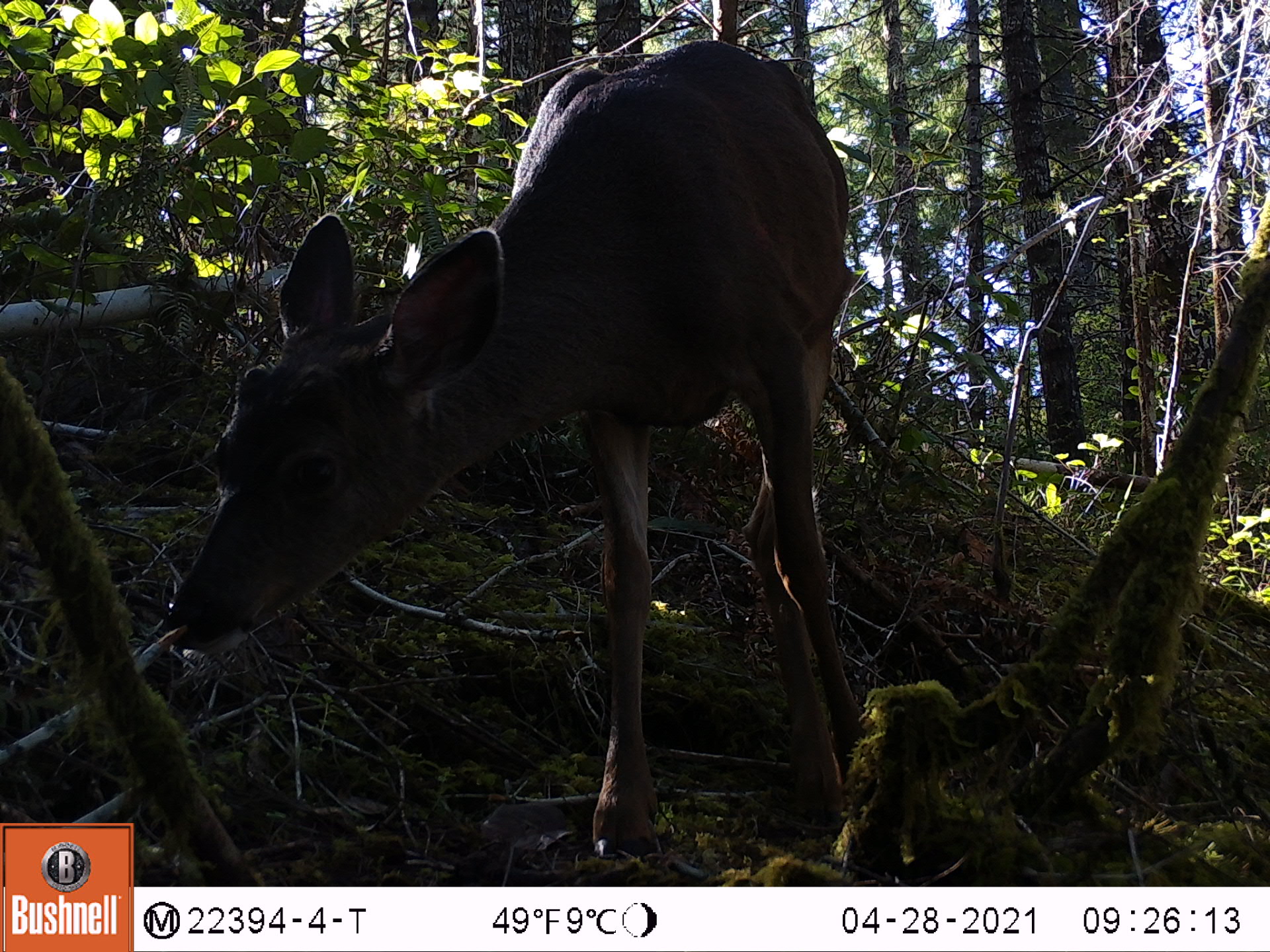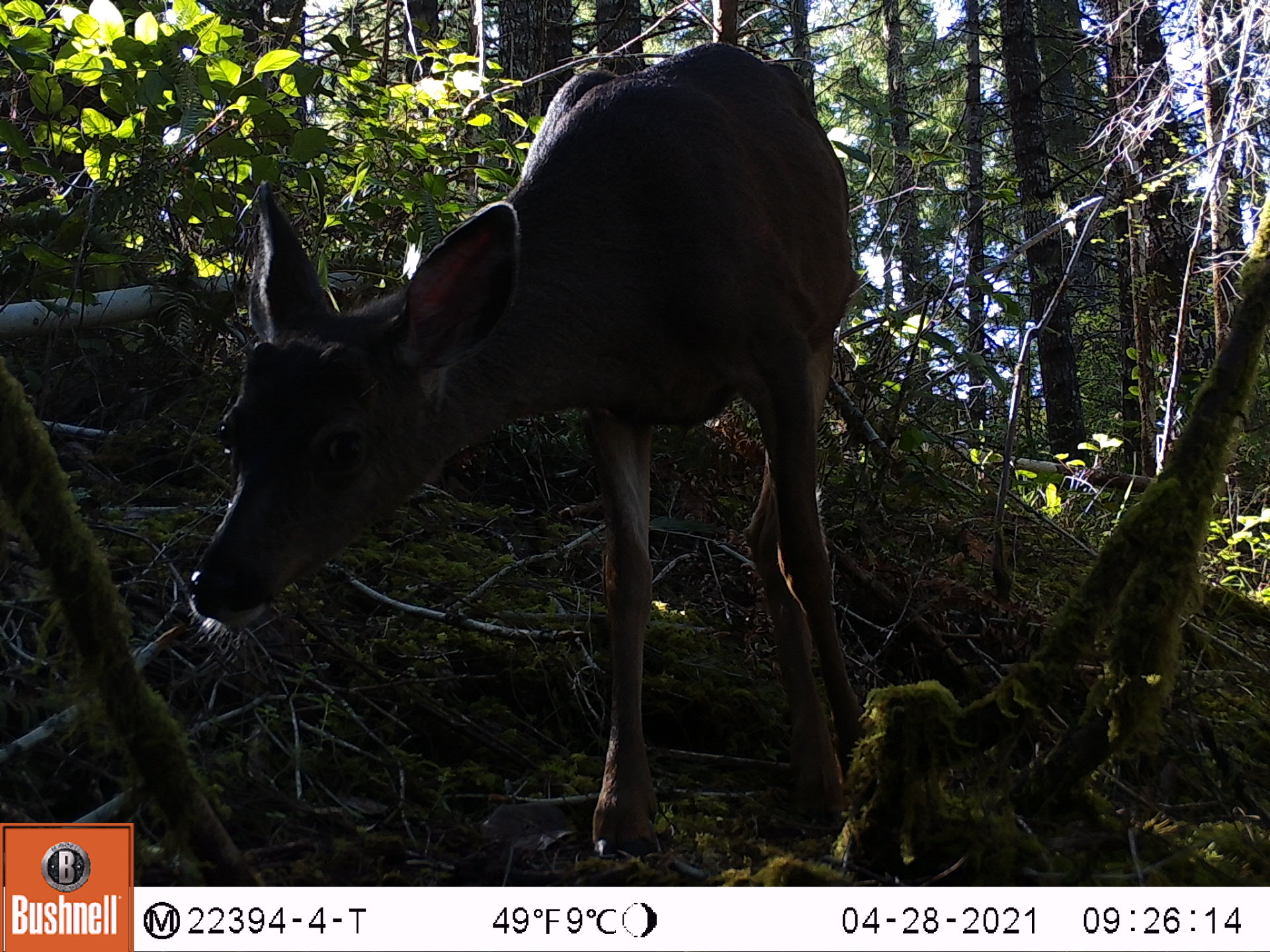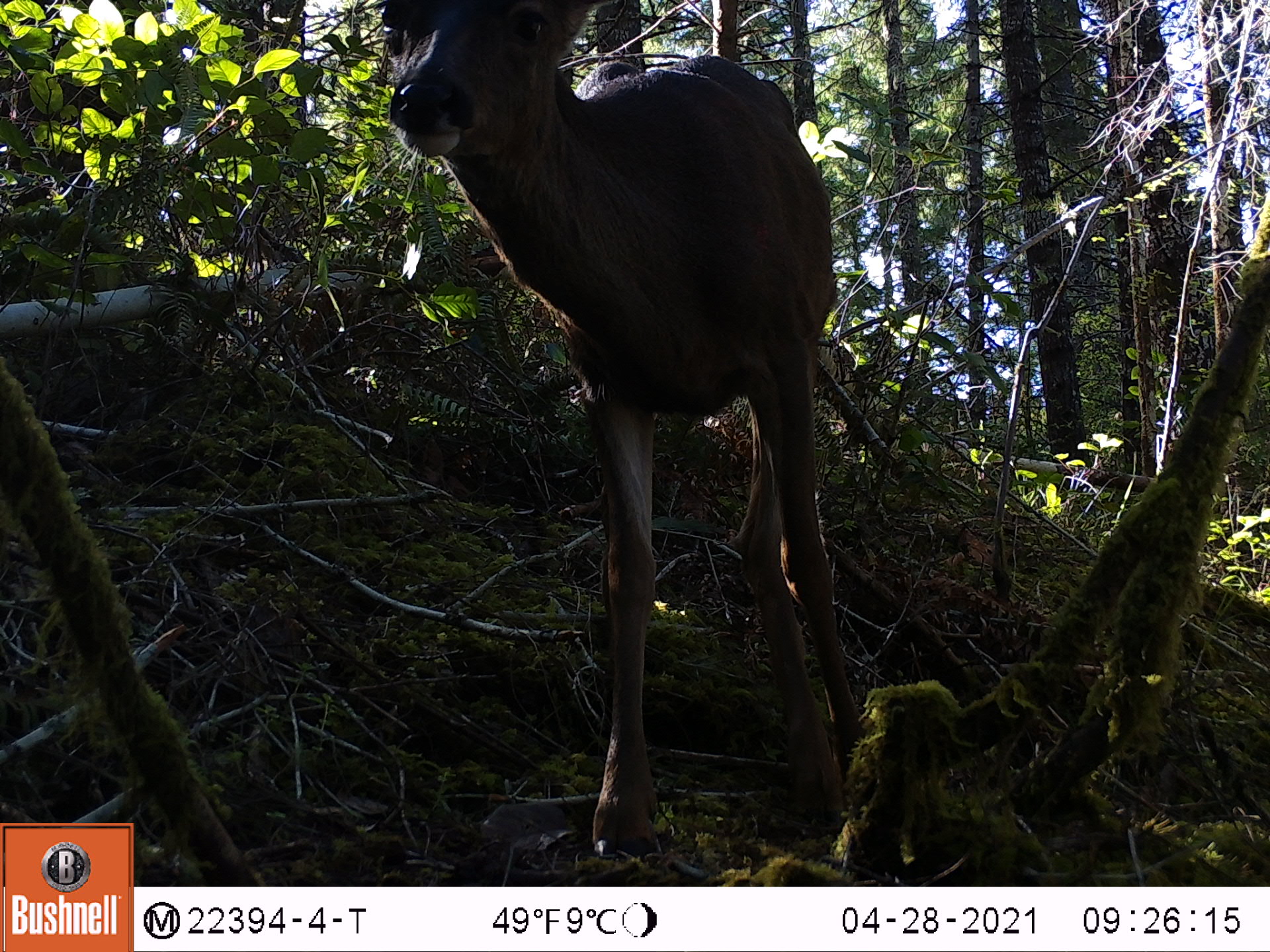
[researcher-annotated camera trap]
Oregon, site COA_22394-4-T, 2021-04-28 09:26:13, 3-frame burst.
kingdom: Animalia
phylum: Chordata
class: Mammalia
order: Artiodactyla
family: Cervidae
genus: Odocoileus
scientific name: Odocoileus hemionus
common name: black-tailed deer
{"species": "black-tailed deer (Odocoileus hemionus)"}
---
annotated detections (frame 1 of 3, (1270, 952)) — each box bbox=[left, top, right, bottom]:
black-tailed deer: bbox=[135, 21, 903, 883]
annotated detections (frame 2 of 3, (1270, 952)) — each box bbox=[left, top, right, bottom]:
black-tailed deer: bbox=[136, 26, 910, 882]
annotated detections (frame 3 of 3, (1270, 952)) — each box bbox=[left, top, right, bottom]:
black-tailed deer: bbox=[332, 0, 931, 863]